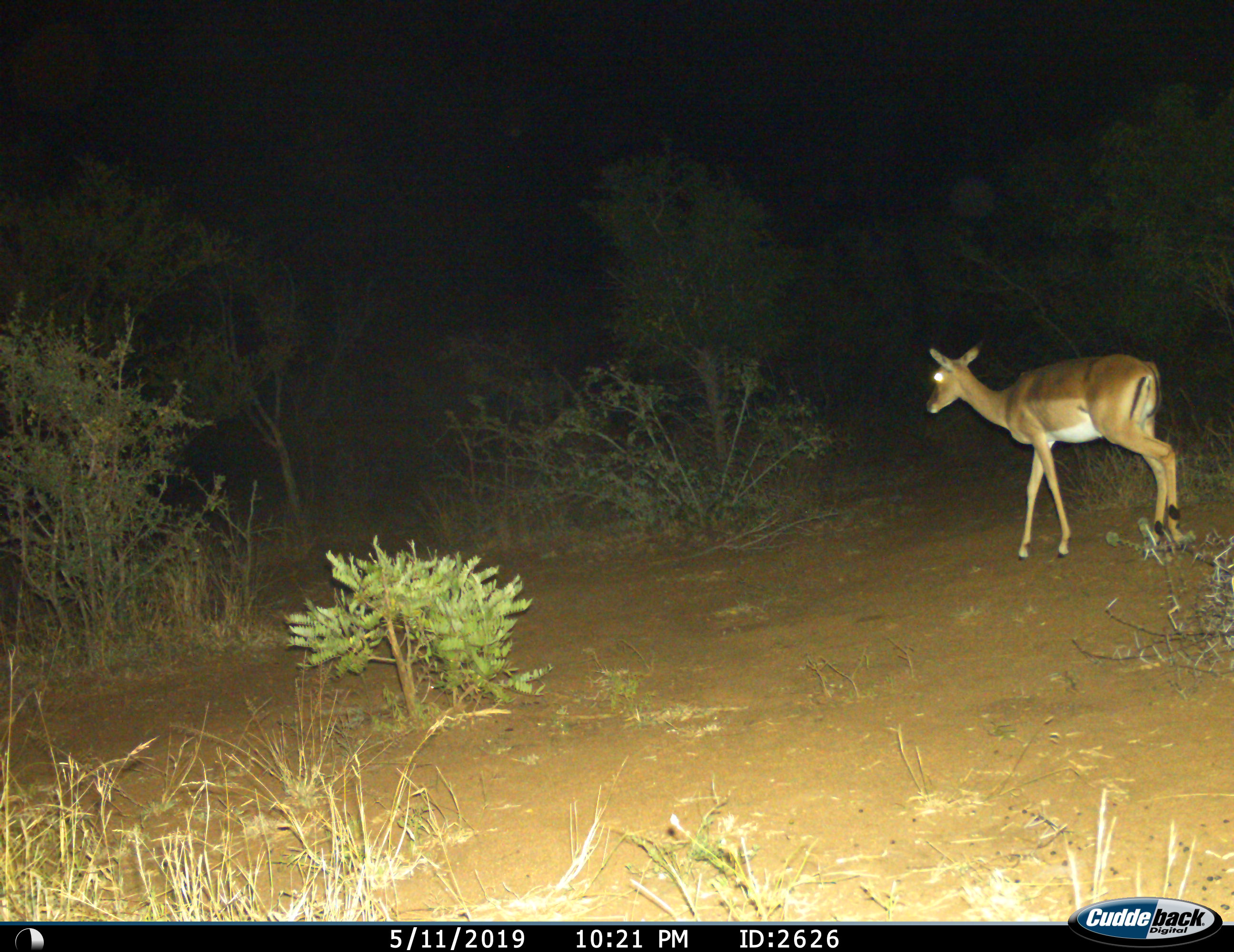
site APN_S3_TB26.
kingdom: Animalia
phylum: Chordata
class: Mammalia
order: Artiodactyla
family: Bovidae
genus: Aepyceros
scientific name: Aepyceros melampus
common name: impala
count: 1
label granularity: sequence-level